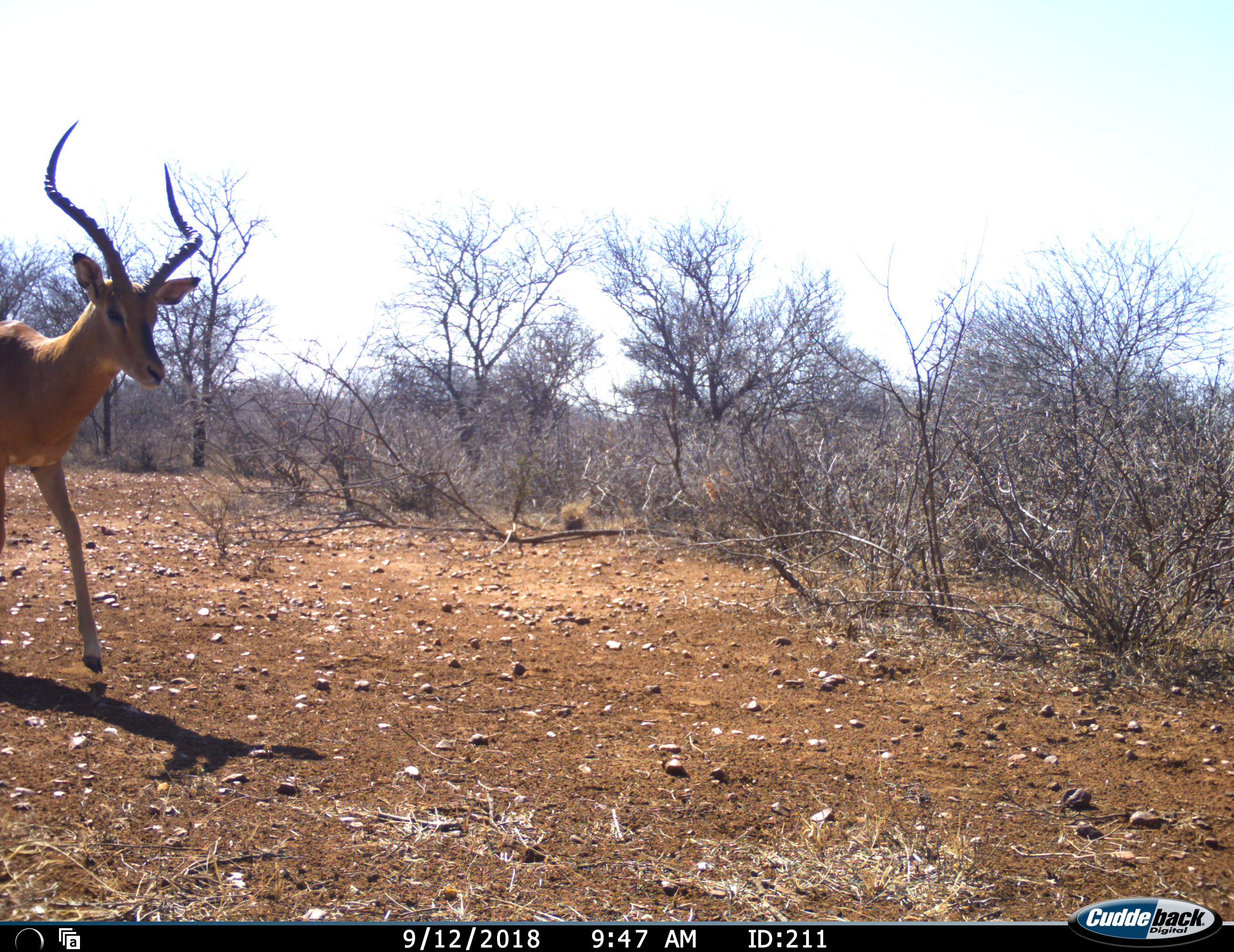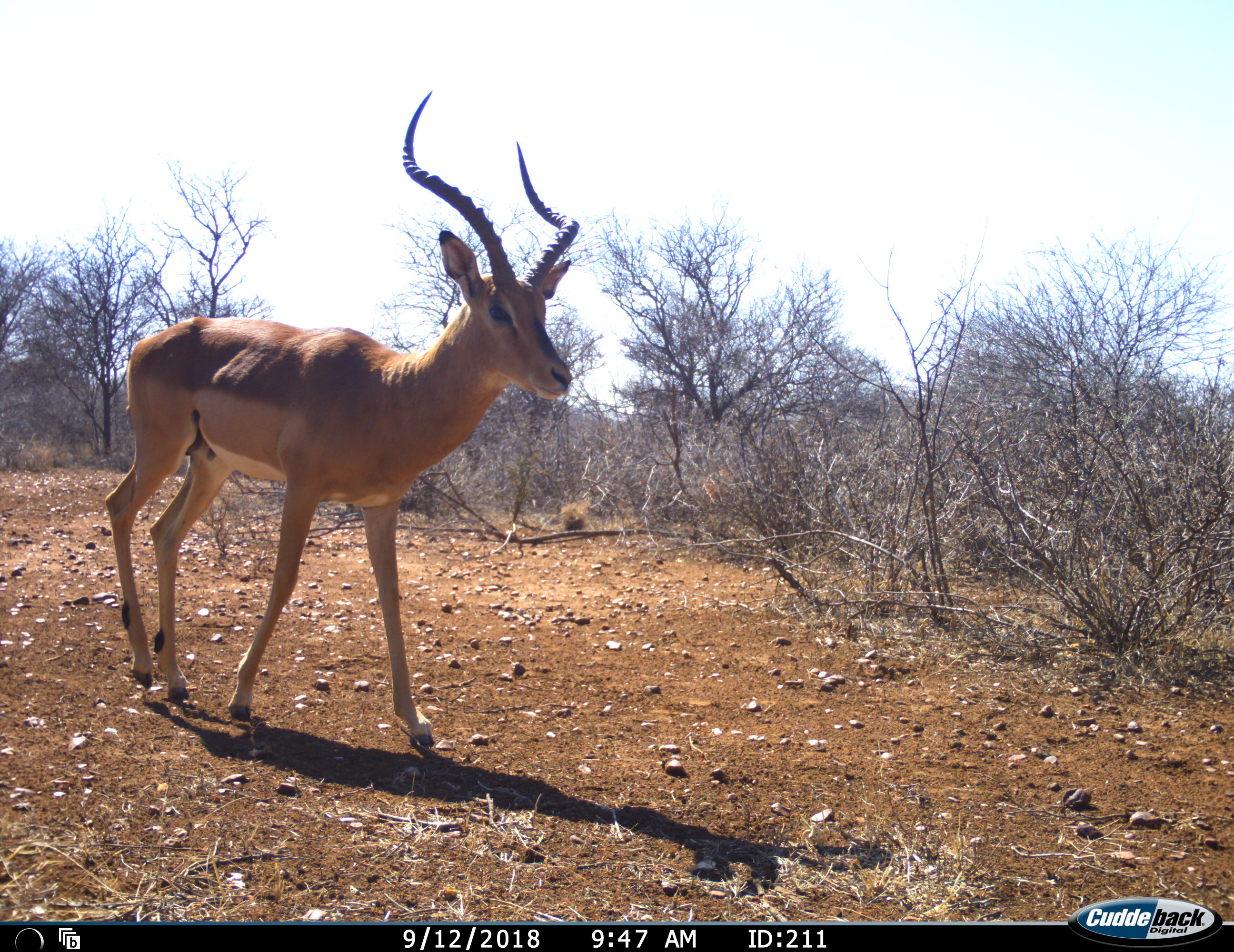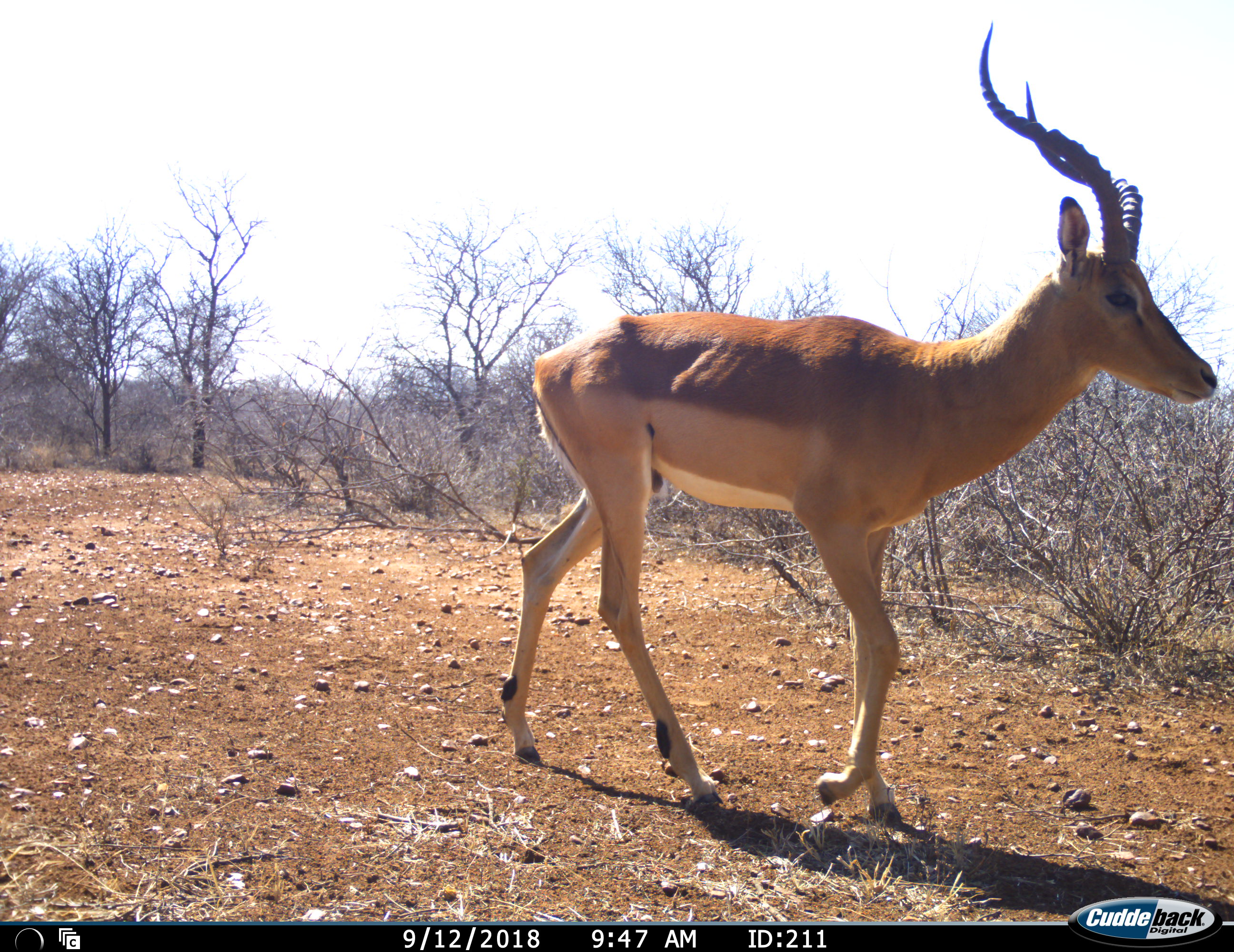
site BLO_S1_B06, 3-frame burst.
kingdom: Animalia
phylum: Chordata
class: Mammalia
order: Artiodactyla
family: Bovidae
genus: Aepyceros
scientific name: Aepyceros melampus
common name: impala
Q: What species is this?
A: Impala (Aepyceros melampus).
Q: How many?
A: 1.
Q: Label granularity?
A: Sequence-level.